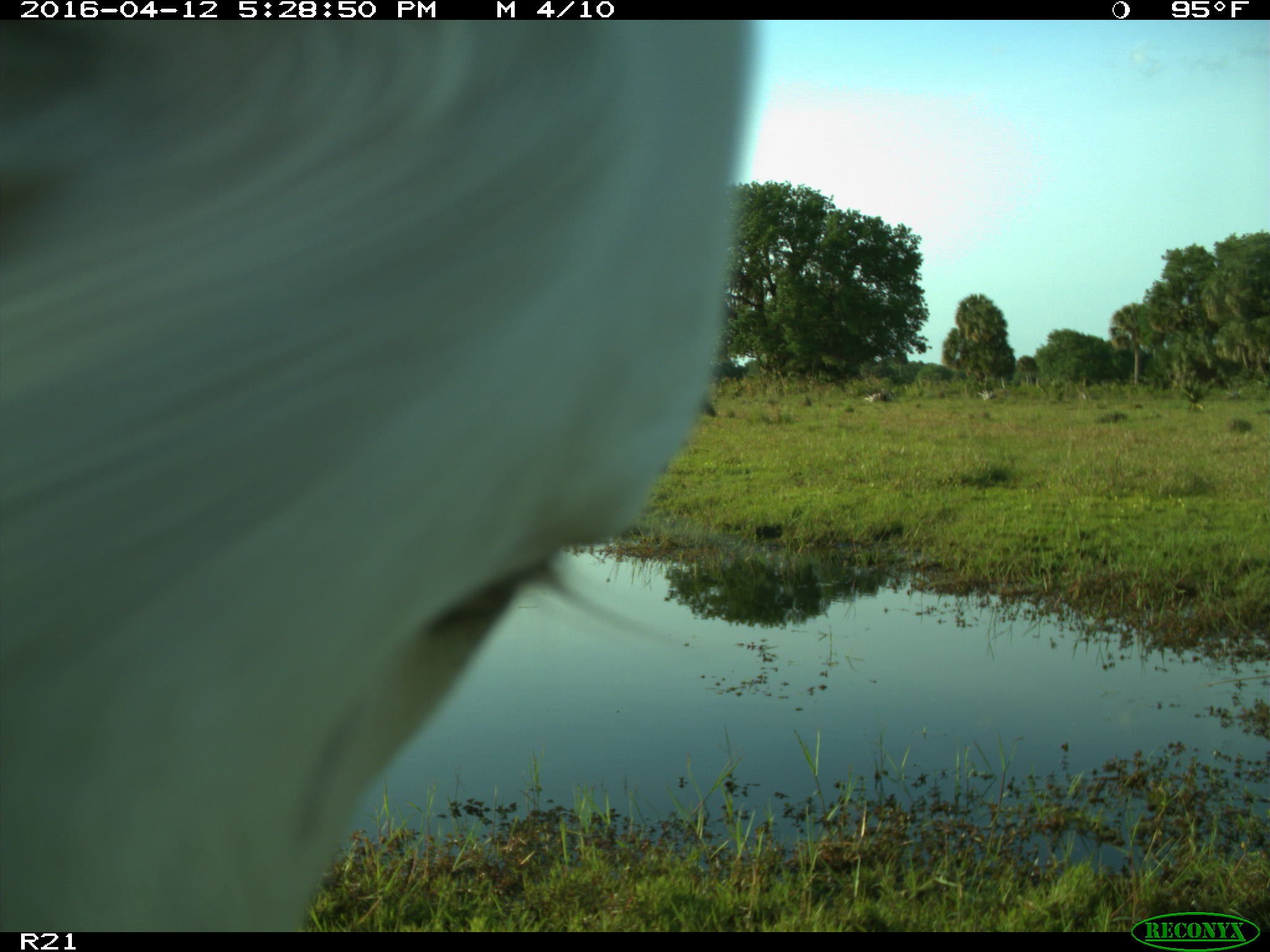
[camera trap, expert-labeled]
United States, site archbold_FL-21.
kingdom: Animalia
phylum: Chordata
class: Mammalia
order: Artiodactyla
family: Bovidae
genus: Bos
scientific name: Bos taurus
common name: domestic cow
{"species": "Bos taurus (domestic cow)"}